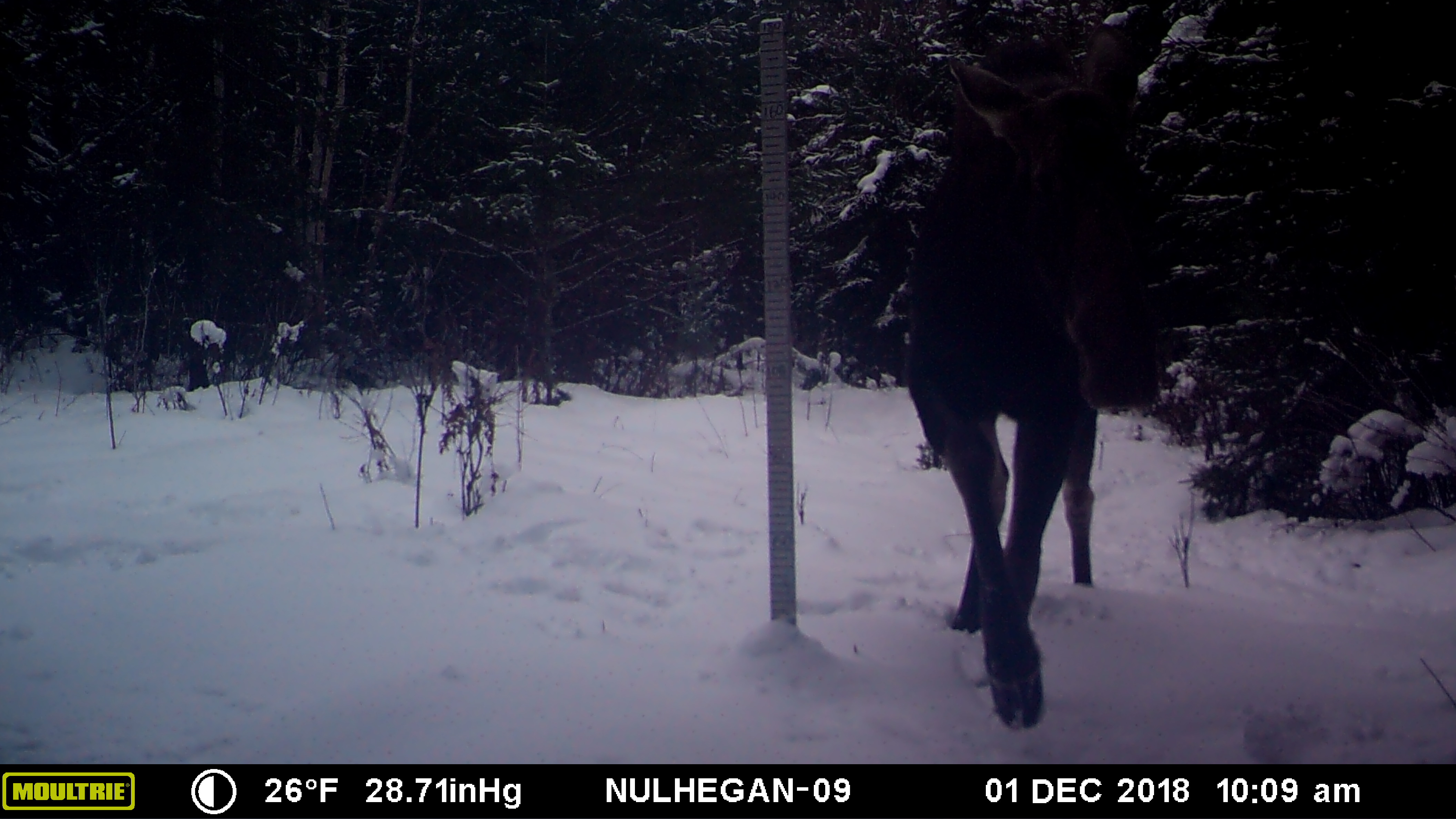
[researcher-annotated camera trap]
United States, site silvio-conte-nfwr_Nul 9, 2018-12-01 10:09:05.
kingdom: Animalia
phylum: Chordata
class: Mammalia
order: Artiodactyla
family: Cervidae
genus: Alces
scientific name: Alces alces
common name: moose